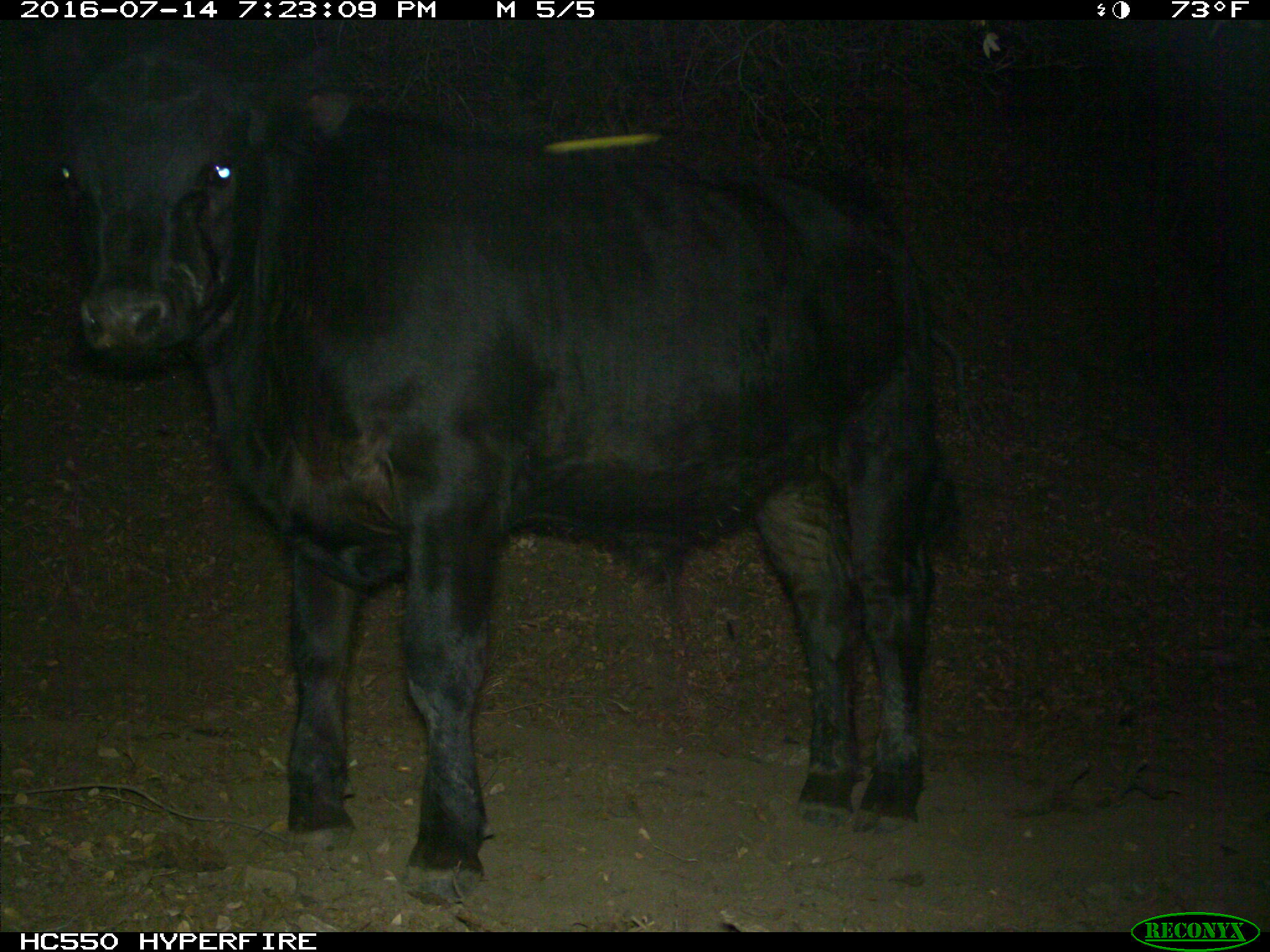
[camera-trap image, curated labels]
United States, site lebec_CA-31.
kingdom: Animalia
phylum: Chordata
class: Mammalia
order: Artiodactyla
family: Bovidae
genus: Bos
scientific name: Bos taurus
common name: domestic cow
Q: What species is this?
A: Bos taurus (domestic cow).